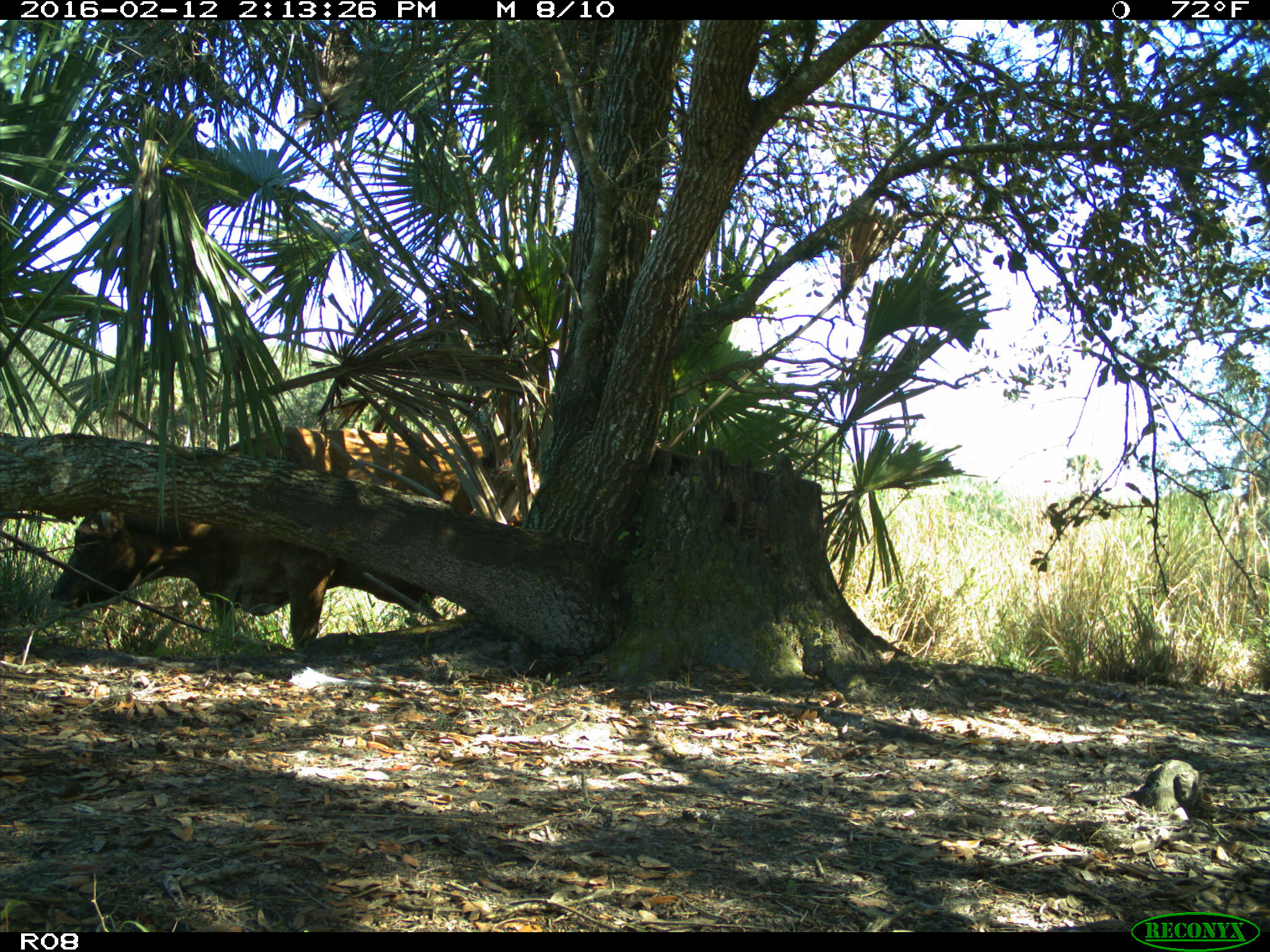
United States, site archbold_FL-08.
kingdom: Animalia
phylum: Chordata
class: Mammalia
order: Artiodactyla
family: Bovidae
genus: Bos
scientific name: Bos taurus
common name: domestic cow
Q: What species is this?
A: Bos taurus (domestic cow).